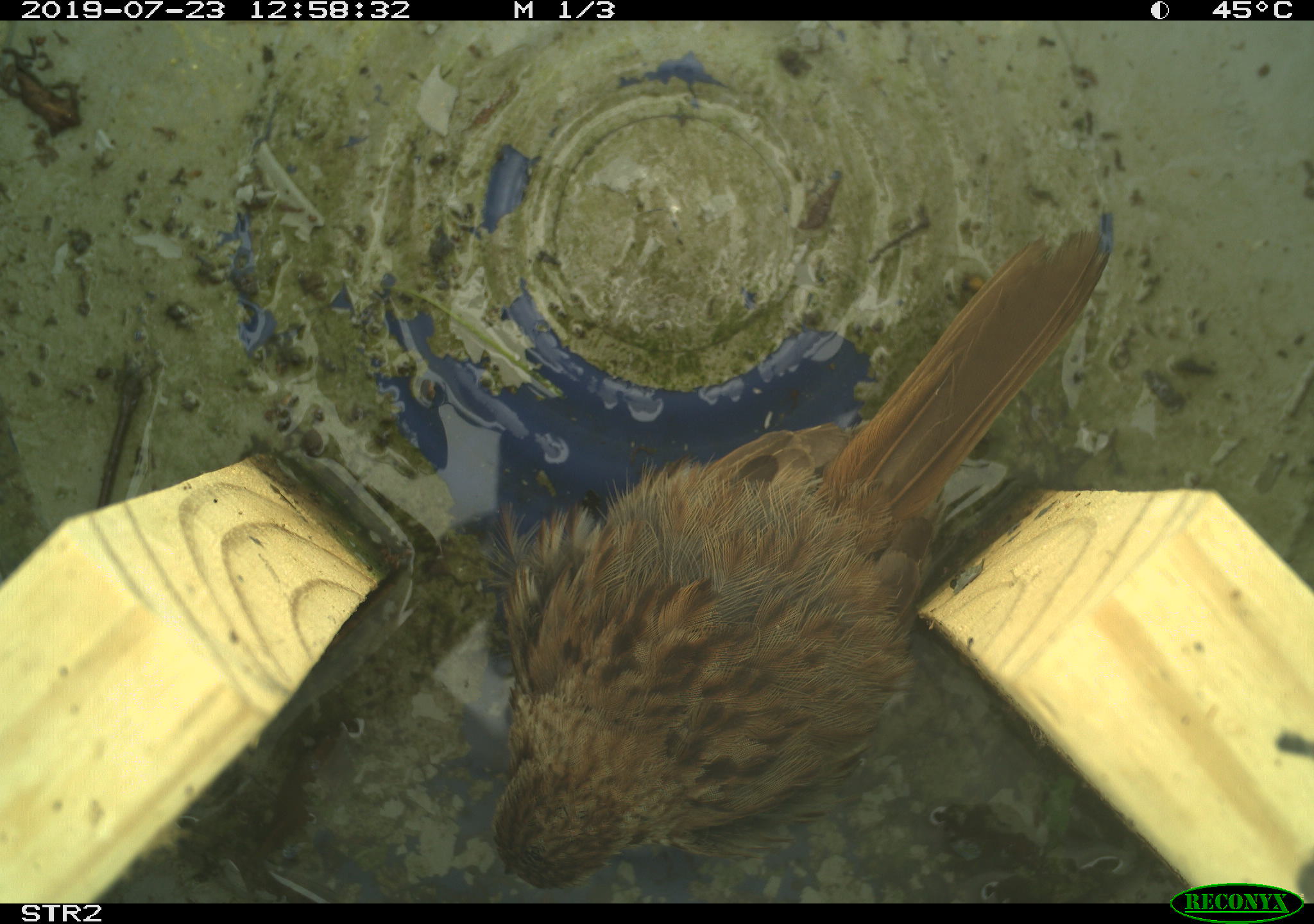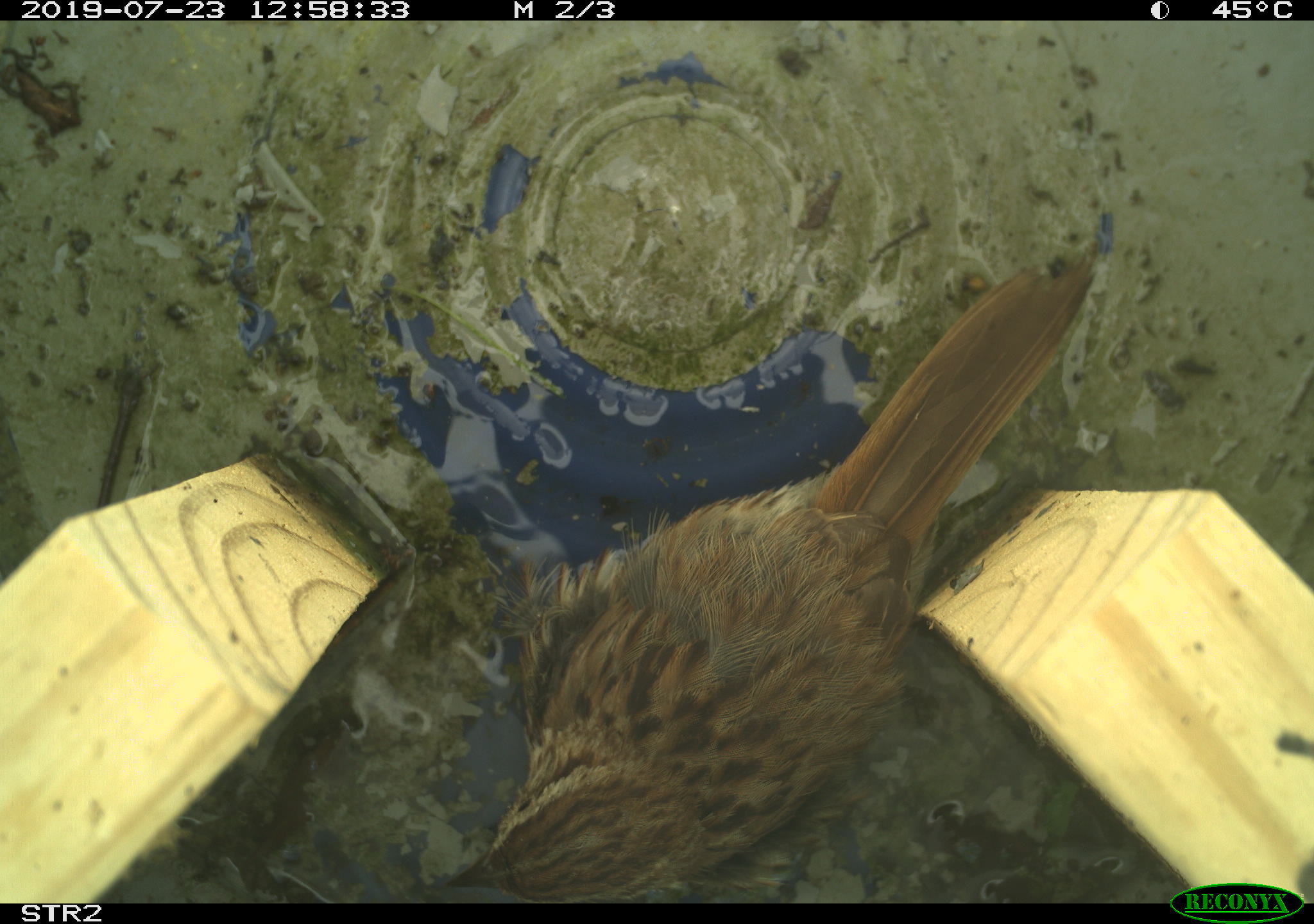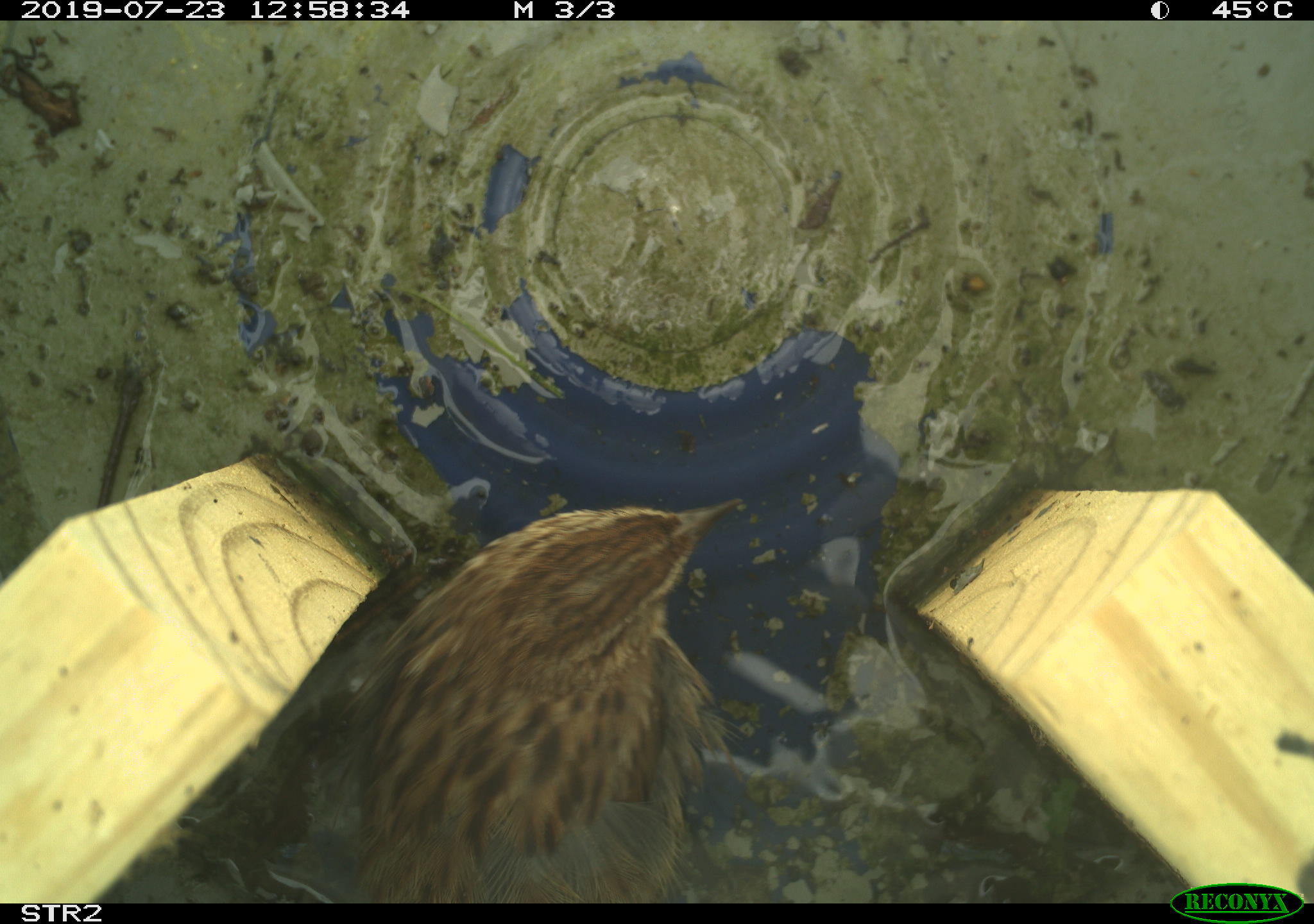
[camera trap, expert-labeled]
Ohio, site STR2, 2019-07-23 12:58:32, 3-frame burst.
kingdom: Animalia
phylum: Chordata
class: Aves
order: Passeriformes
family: Passerellidae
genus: Melospiza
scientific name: Melospiza melodia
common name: song sparrow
Song sparrow (Melospiza melodia).